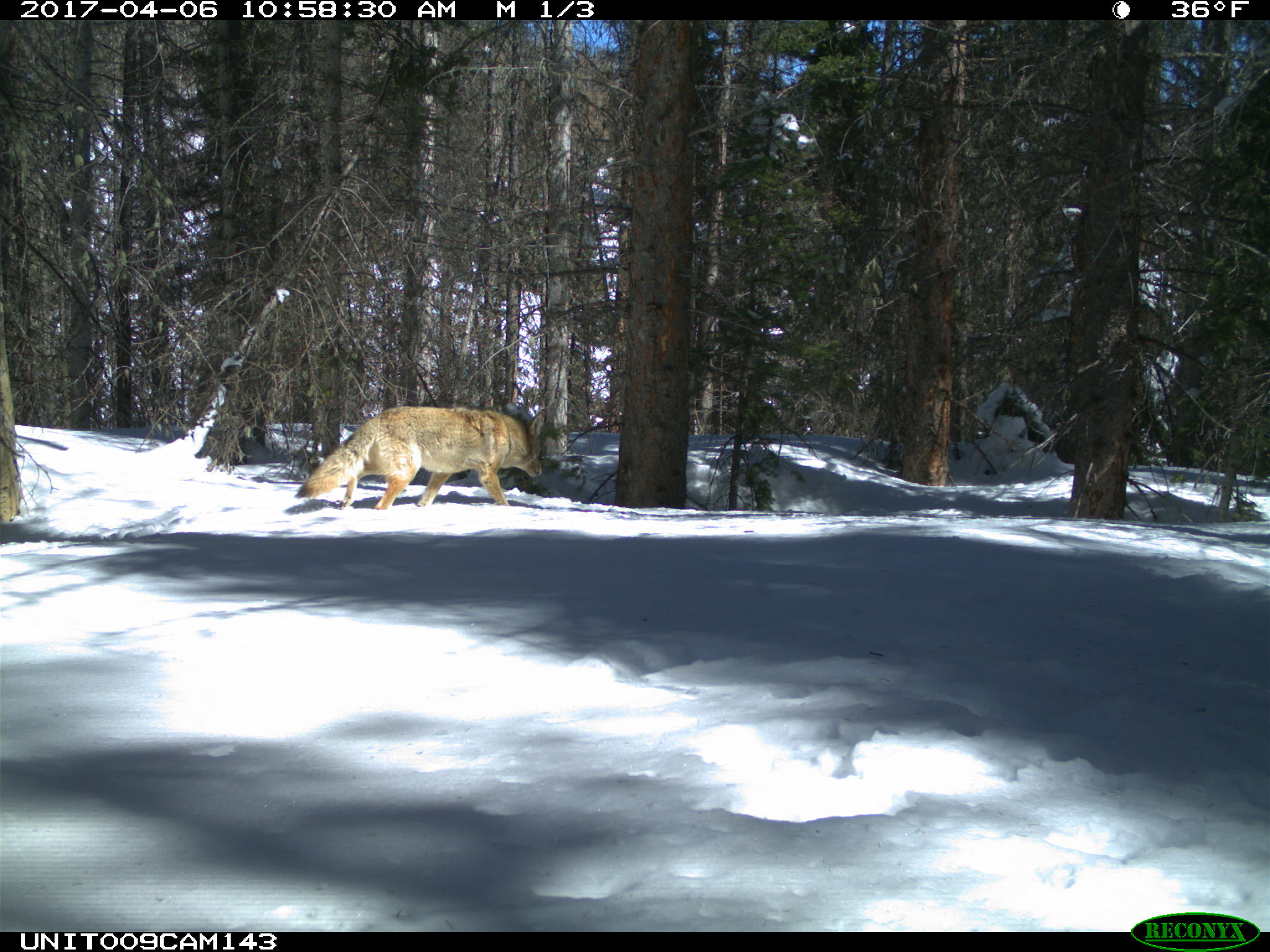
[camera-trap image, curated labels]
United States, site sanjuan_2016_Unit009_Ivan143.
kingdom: Animalia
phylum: Chordata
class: Mammalia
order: Carnivora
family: Canidae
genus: Canis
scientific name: Canis latrans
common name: coyote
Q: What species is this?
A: Canis latrans (coyote).